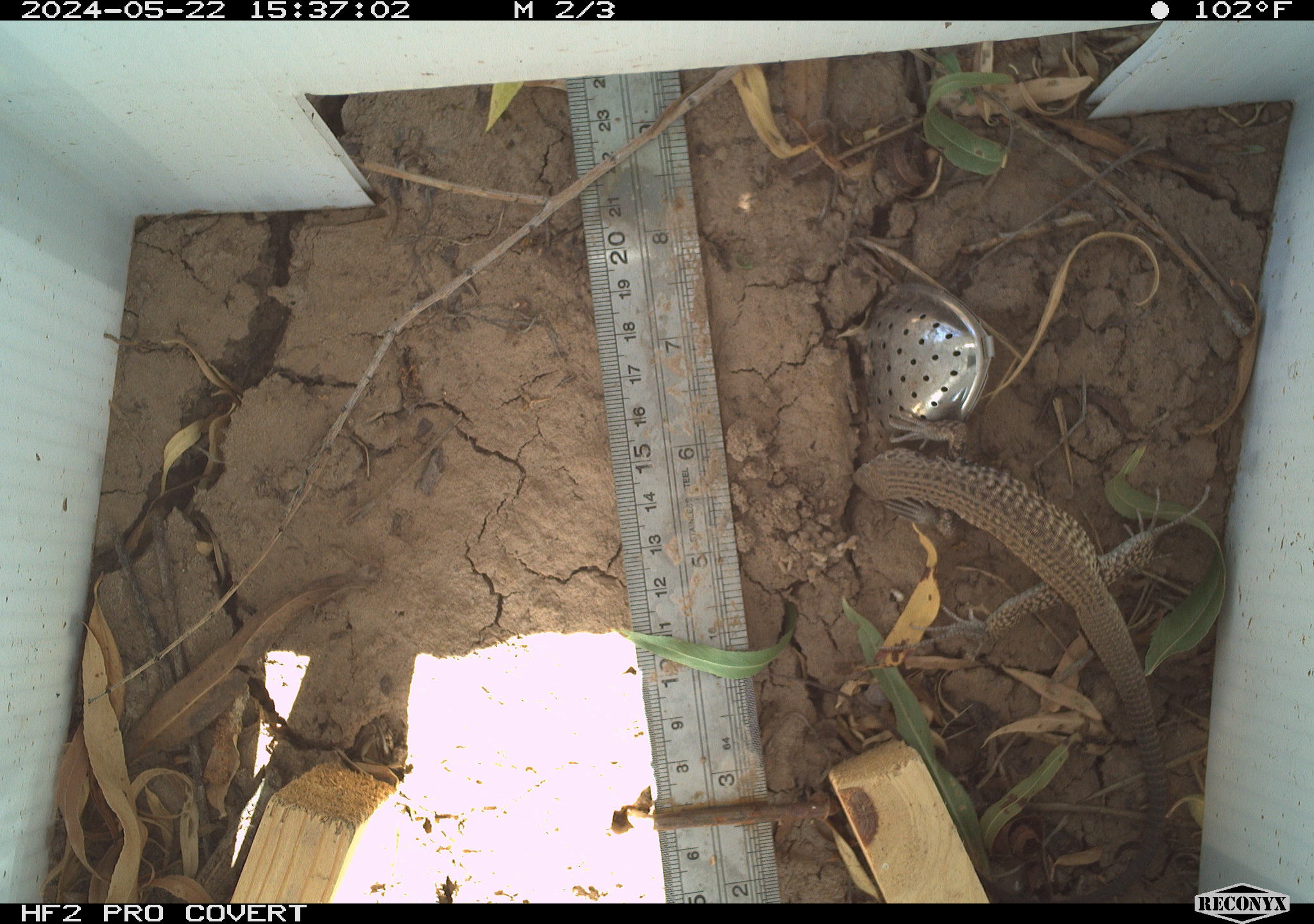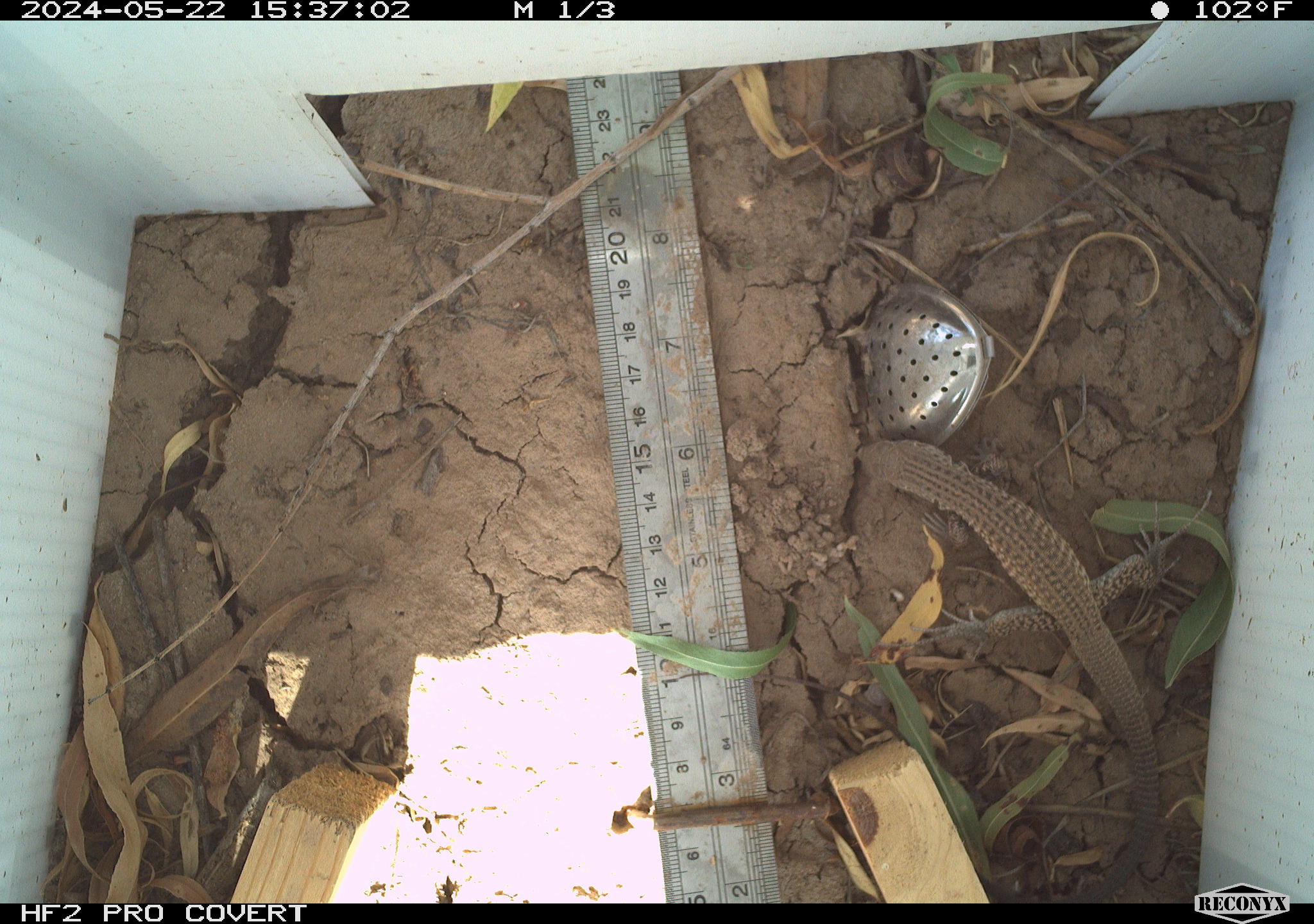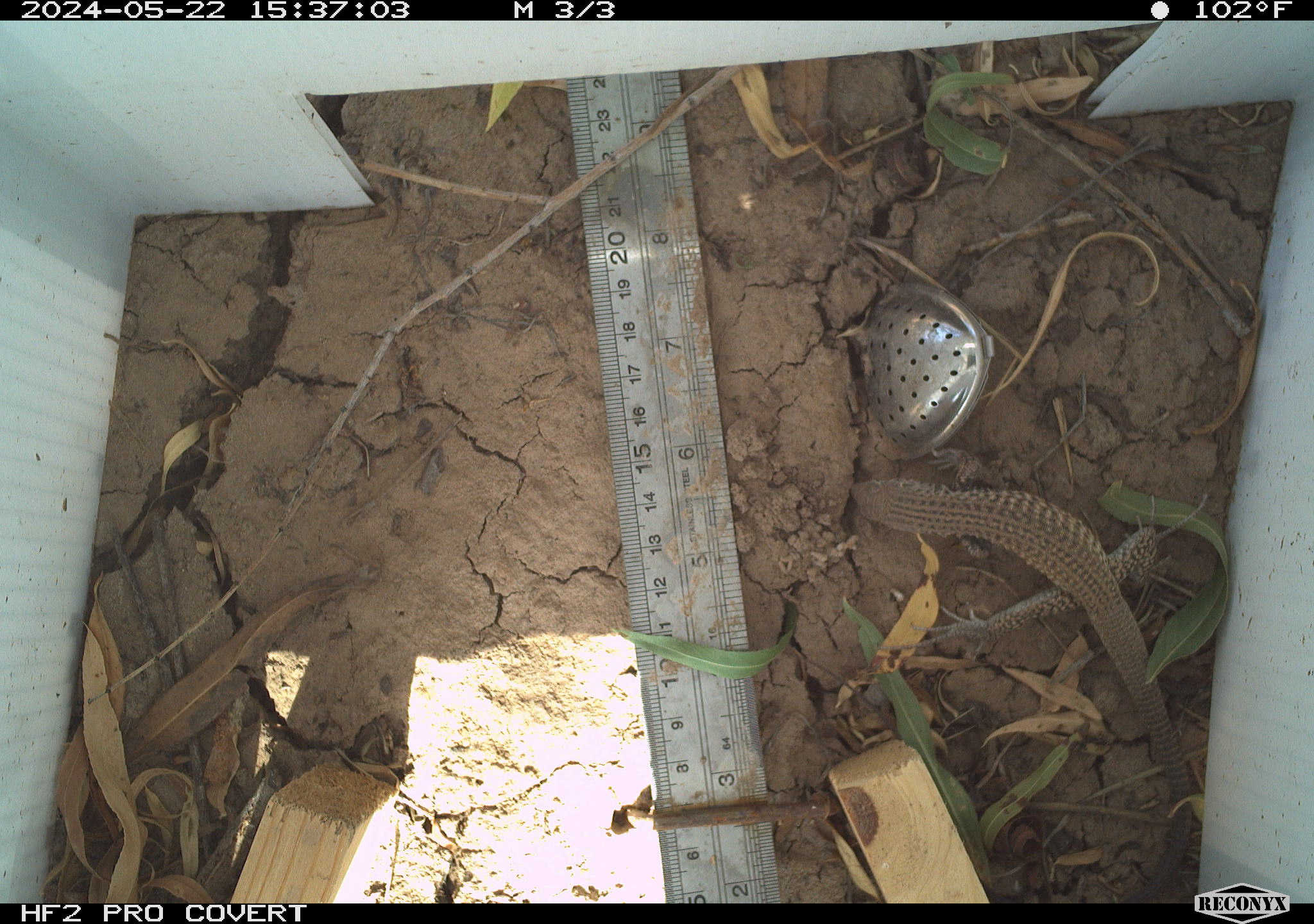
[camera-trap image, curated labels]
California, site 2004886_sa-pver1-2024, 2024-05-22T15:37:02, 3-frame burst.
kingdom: Animalia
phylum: Chordata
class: Reptilia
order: Squamata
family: Teiidae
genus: Aspidoscelis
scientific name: Aspidoscelis tigris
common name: western whiptail